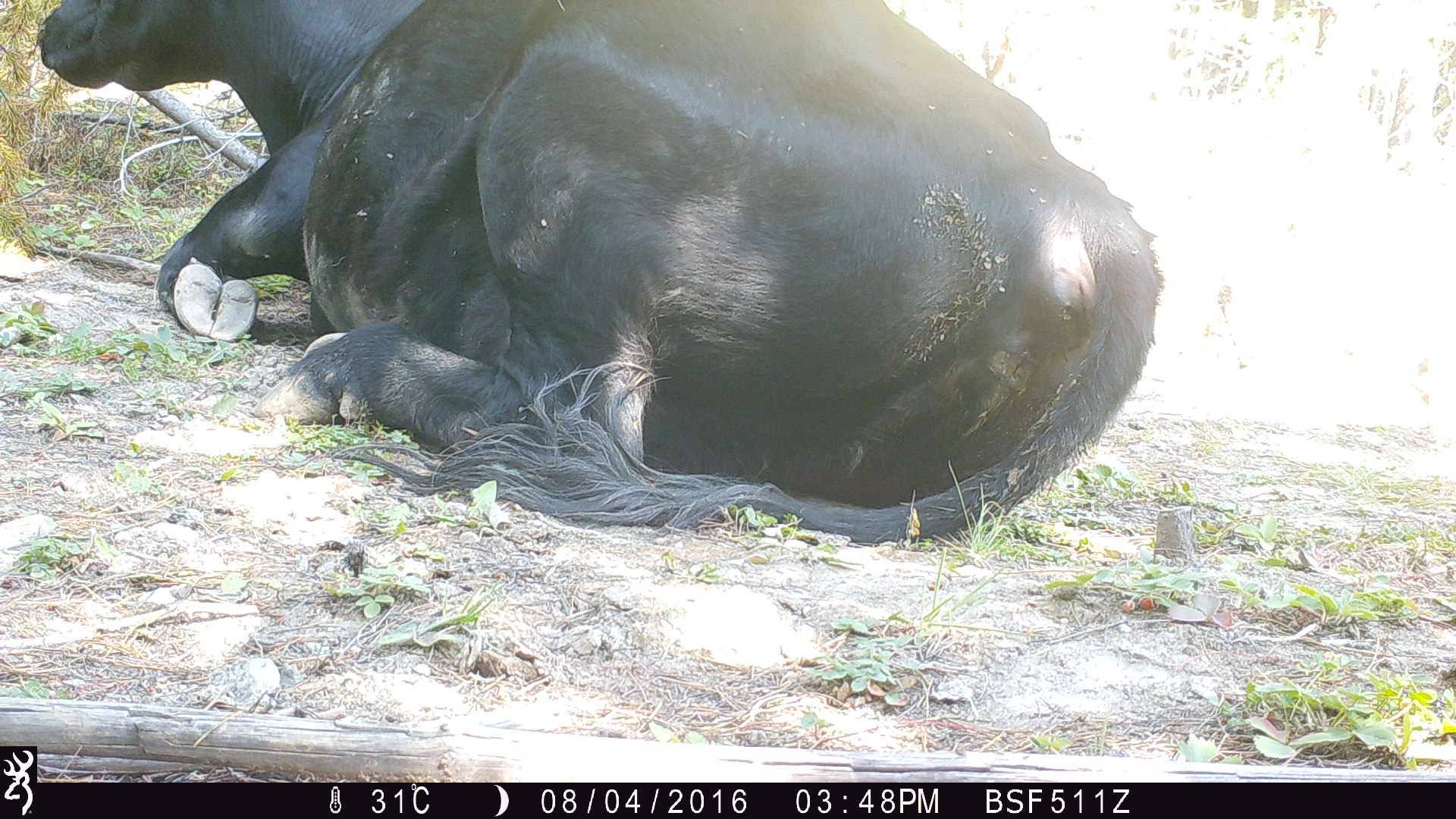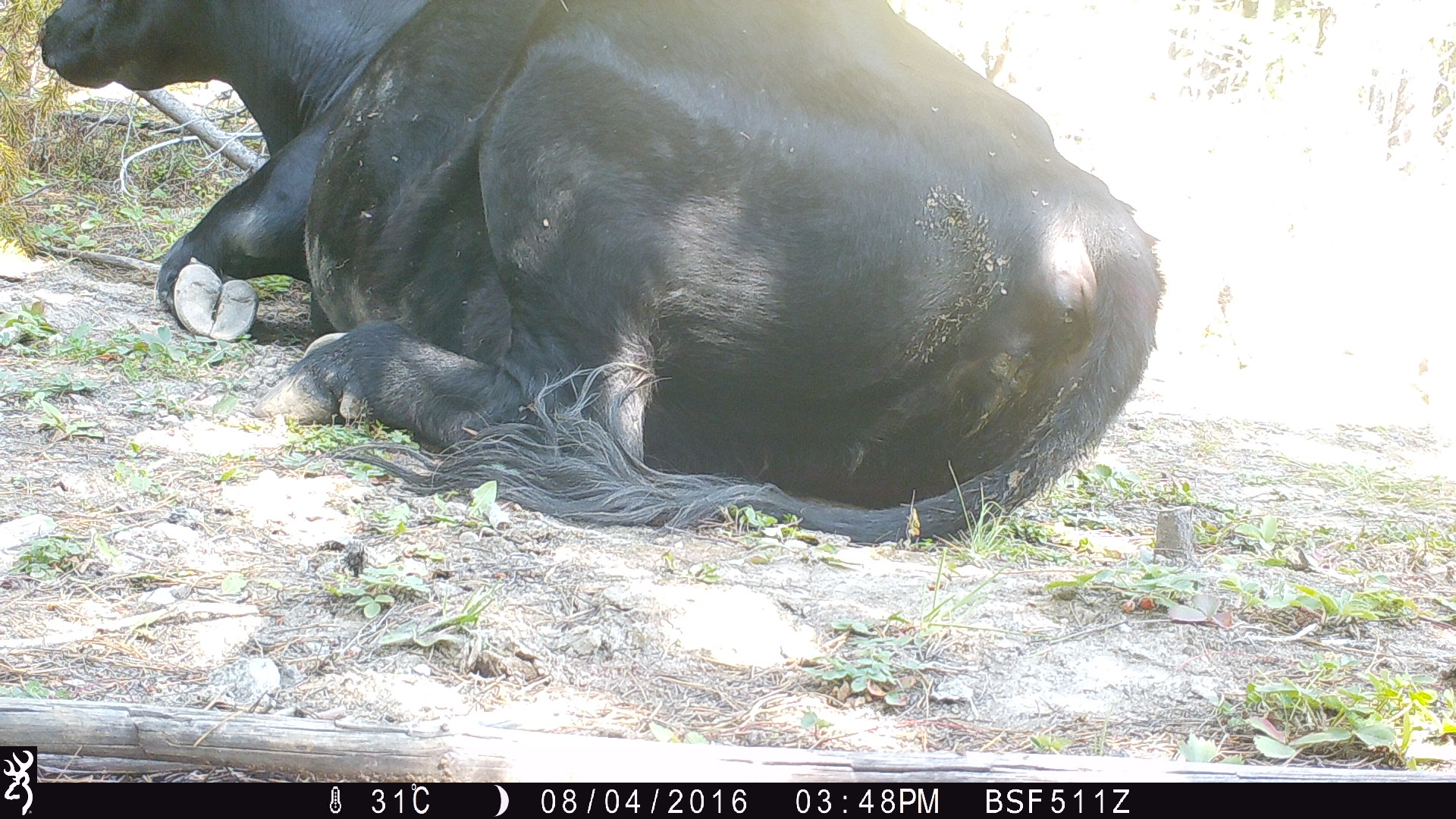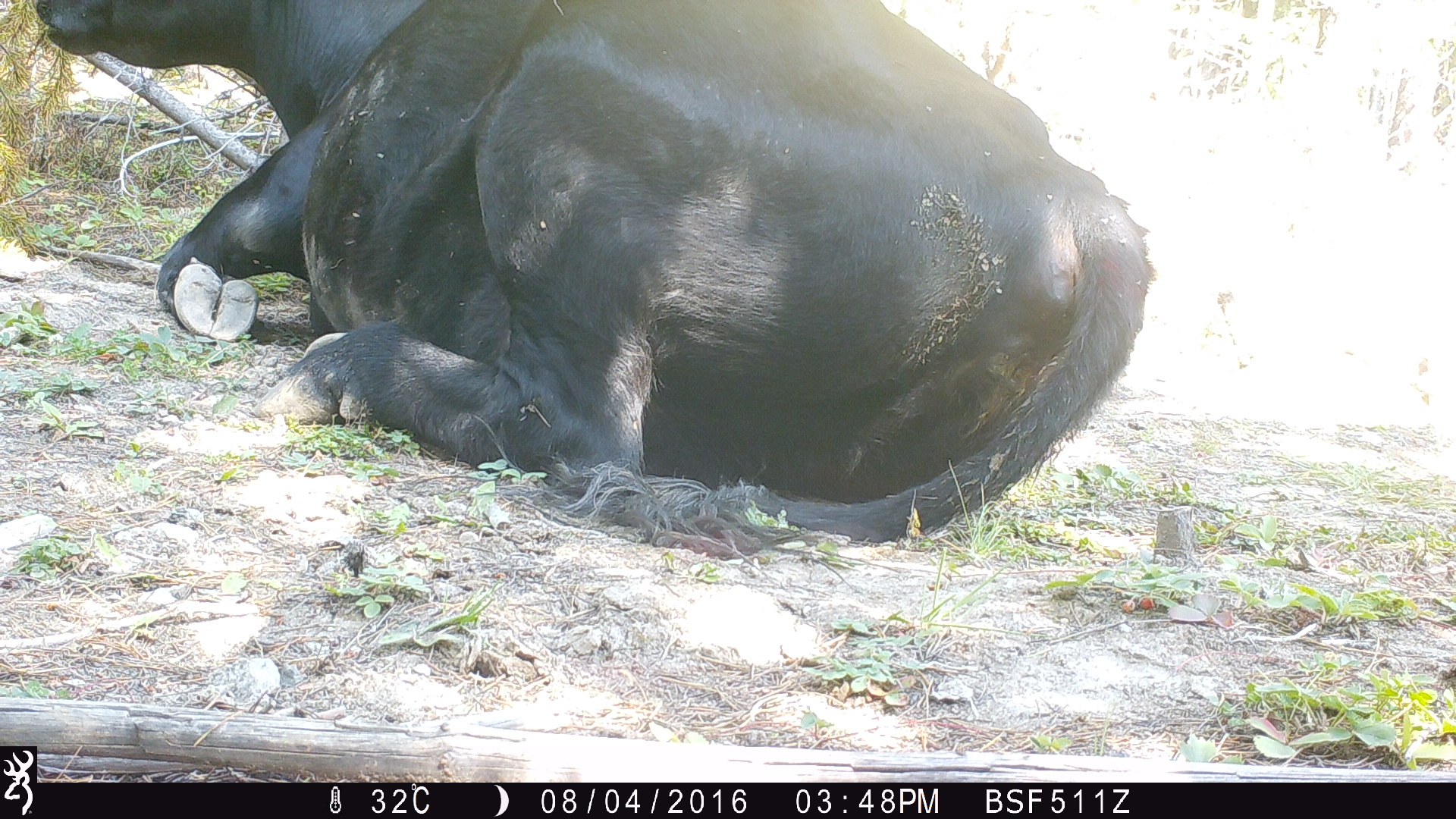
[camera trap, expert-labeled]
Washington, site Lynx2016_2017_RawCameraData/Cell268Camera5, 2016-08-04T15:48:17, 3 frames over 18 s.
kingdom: Animalia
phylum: Chordata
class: Mammalia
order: Artiodactyla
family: Bovidae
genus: Bos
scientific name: Bos taurus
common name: domestic cattle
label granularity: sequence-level